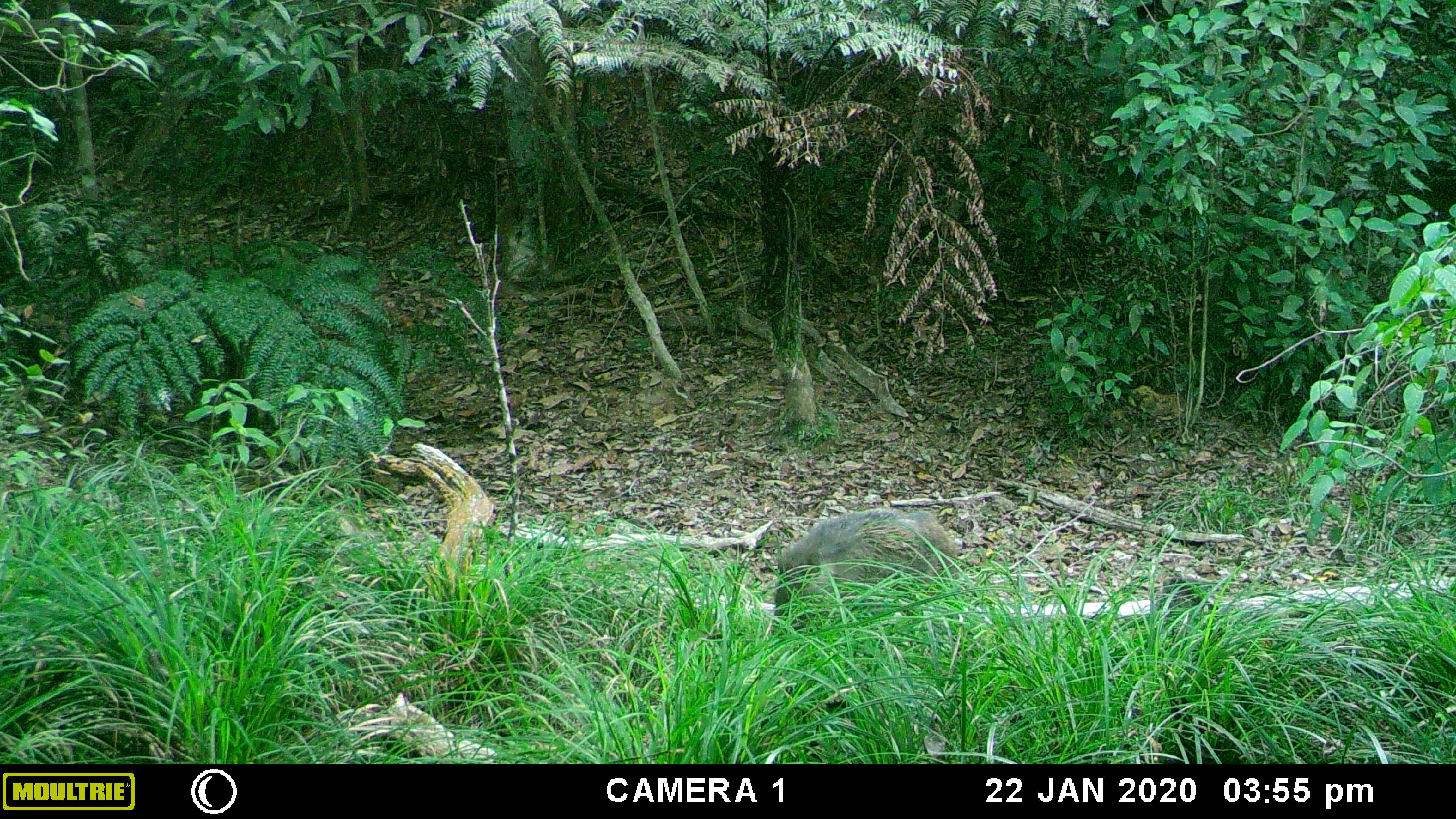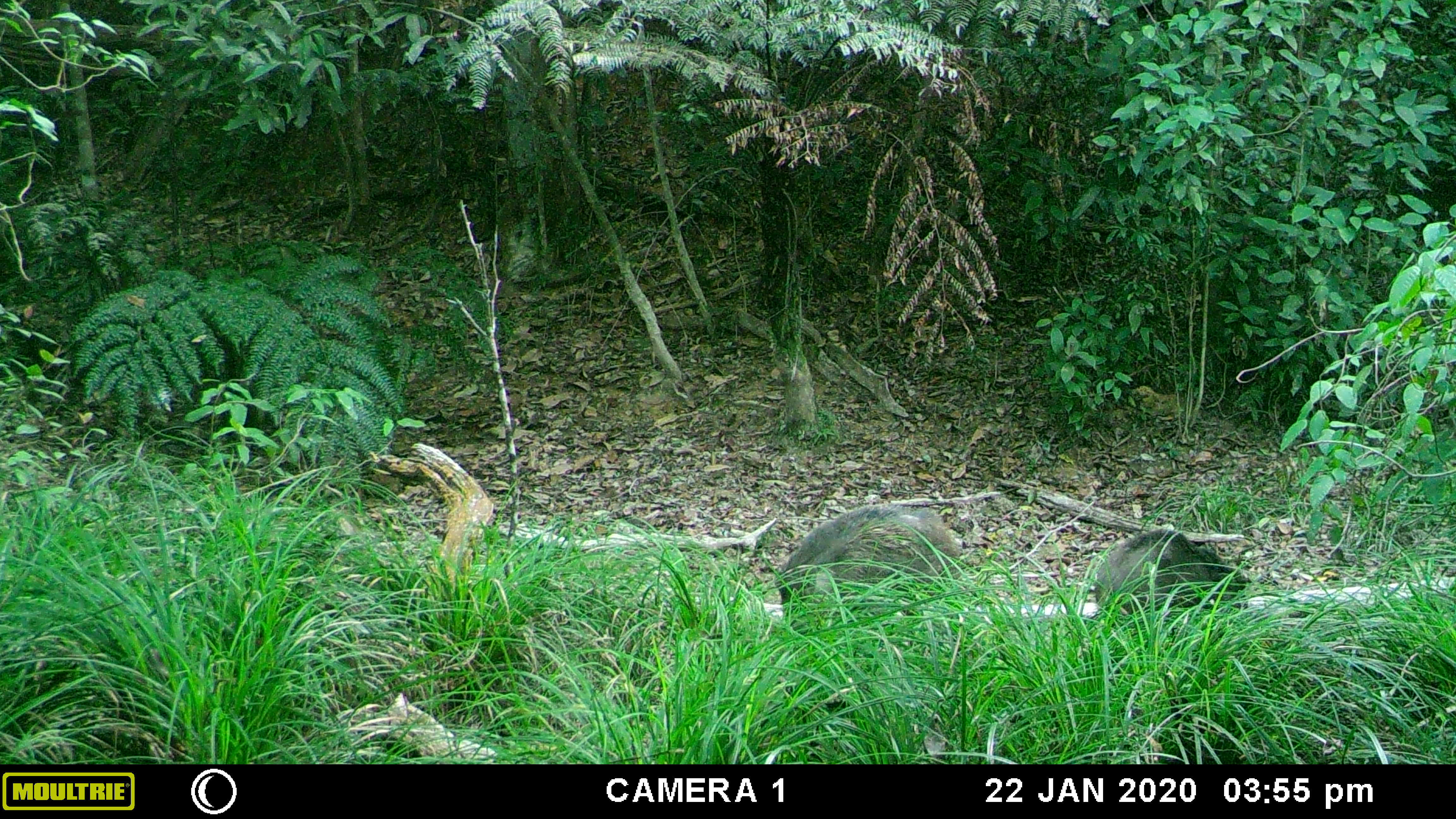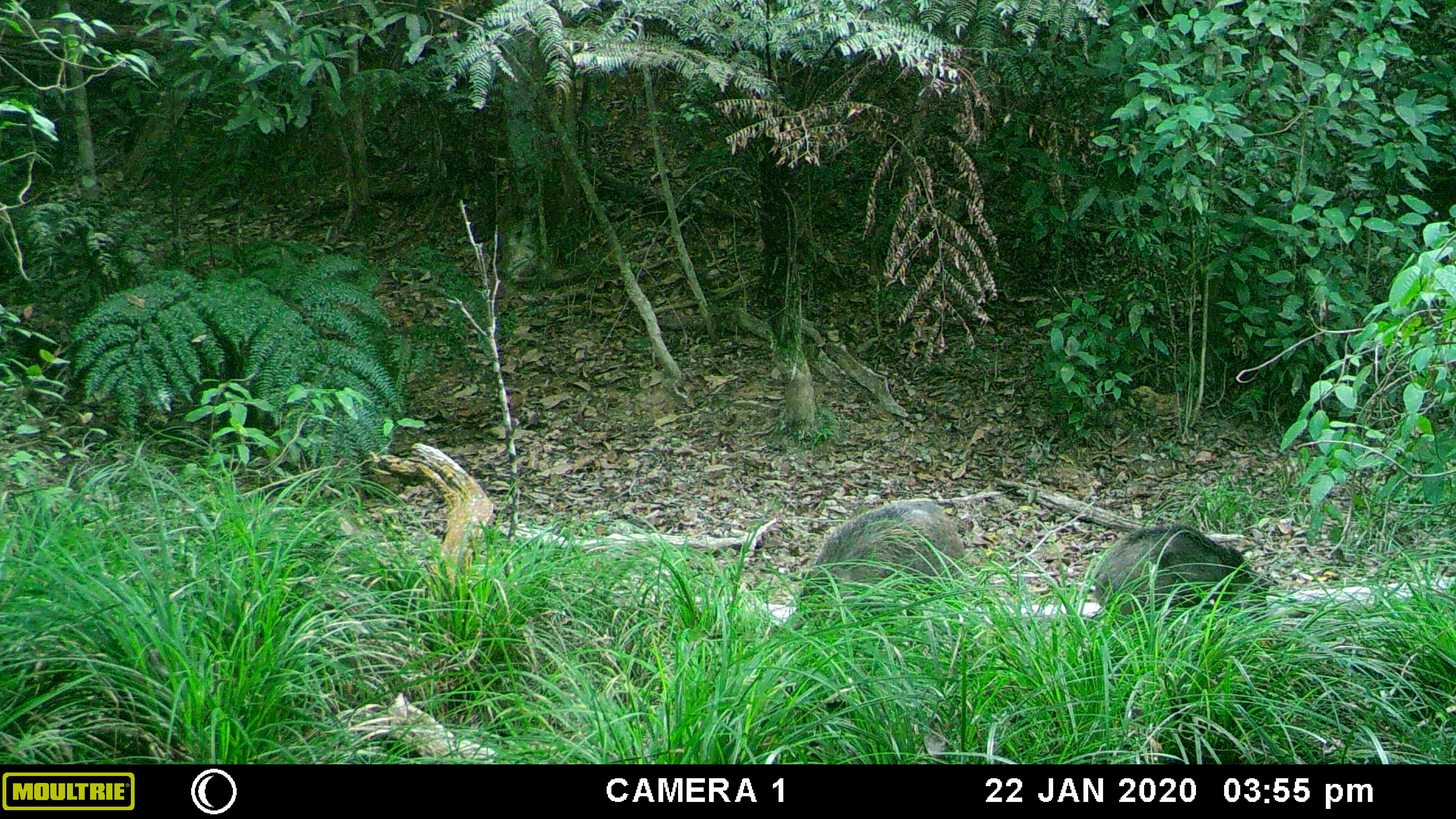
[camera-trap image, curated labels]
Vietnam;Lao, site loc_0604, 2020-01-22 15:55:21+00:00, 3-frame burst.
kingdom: Animalia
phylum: Chordata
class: Mammalia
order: Artiodactyla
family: Suidae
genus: Sus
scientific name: Sus scrofa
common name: eurasian wild pig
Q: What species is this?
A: Eurasian wild pig (Sus scrofa).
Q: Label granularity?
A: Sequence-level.